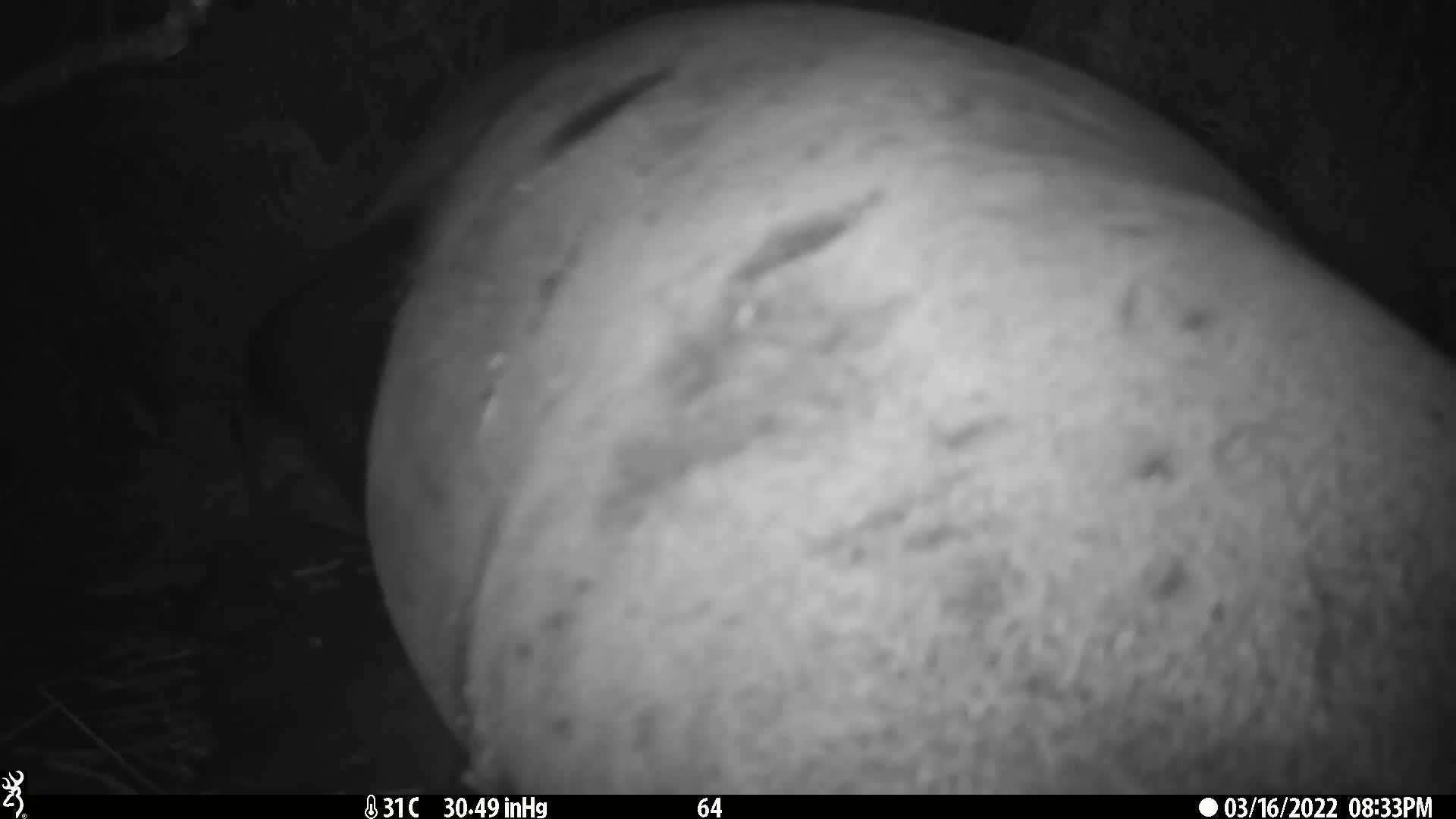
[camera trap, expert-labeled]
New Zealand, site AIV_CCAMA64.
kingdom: Animalia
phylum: Chordata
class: Mammalia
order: Carnivora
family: Otariidae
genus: Phocarctos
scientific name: Phocarctos hookeri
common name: new zealand sea lion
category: sealion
Sealion (new zealand sea lion) (Phocarctos hookeri).